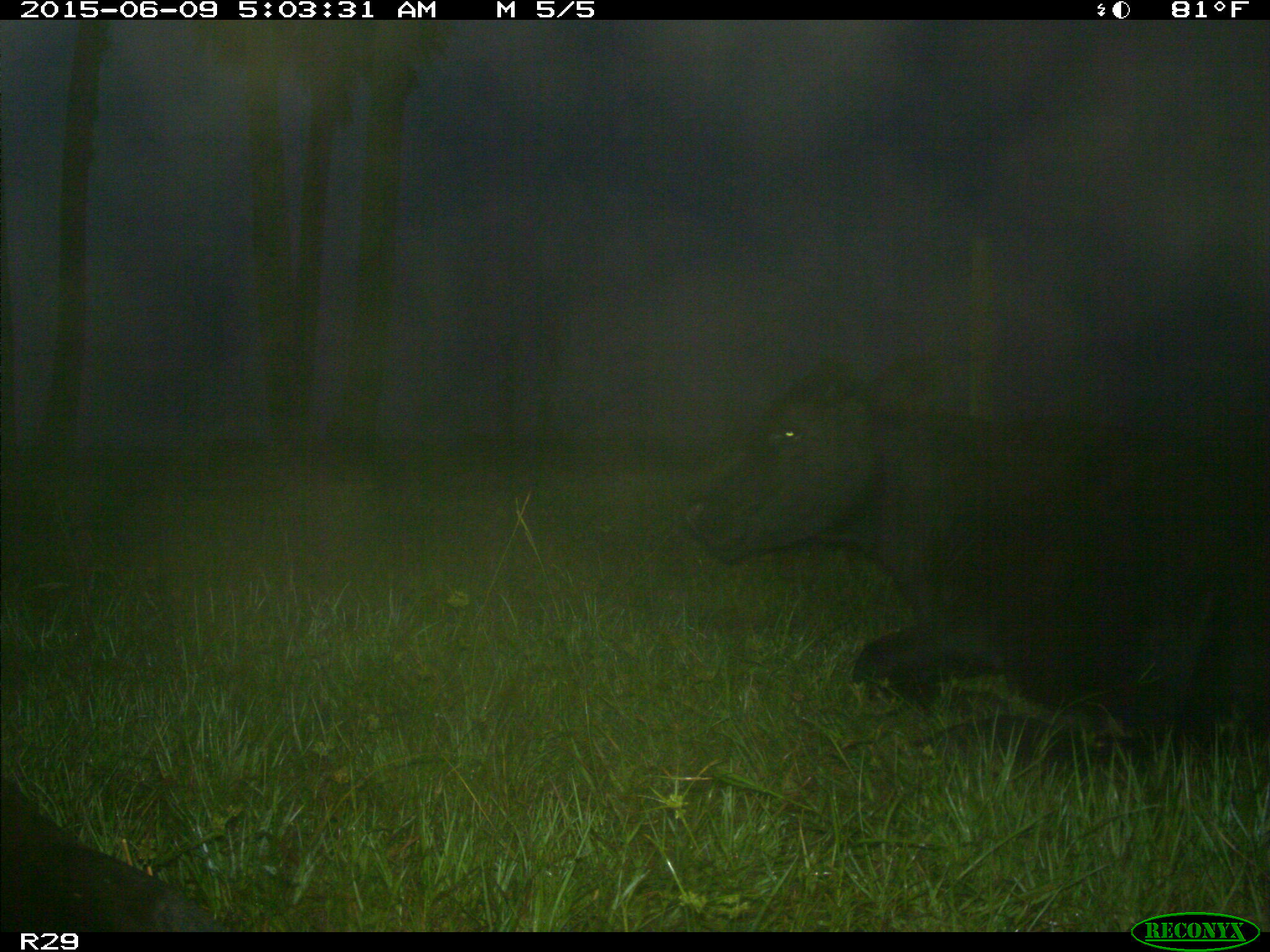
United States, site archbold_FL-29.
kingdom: Animalia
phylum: Chordata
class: Mammalia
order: Artiodactyla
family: Bovidae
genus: Bos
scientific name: Bos taurus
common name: domestic cow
Bos taurus (domestic cow).